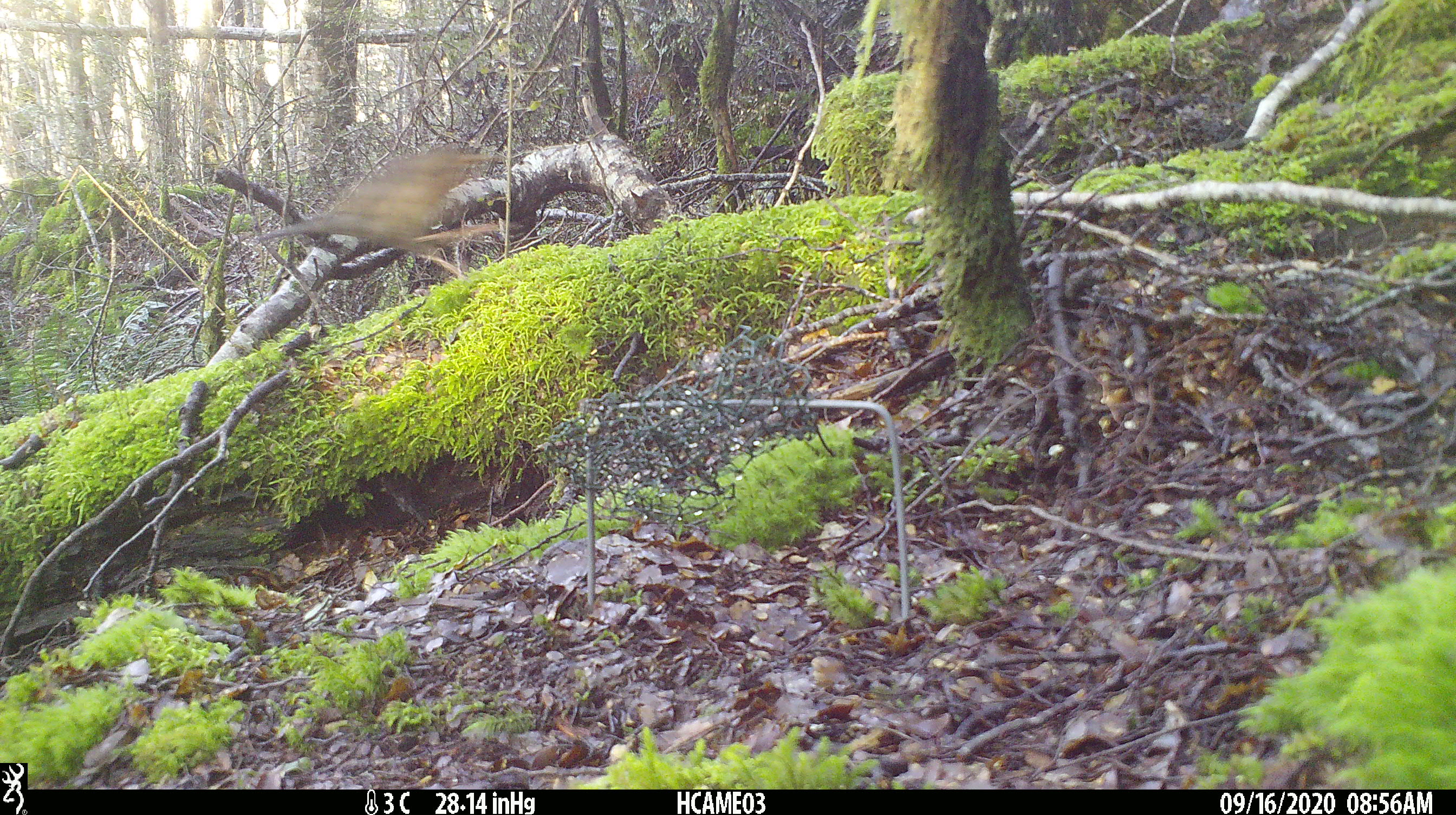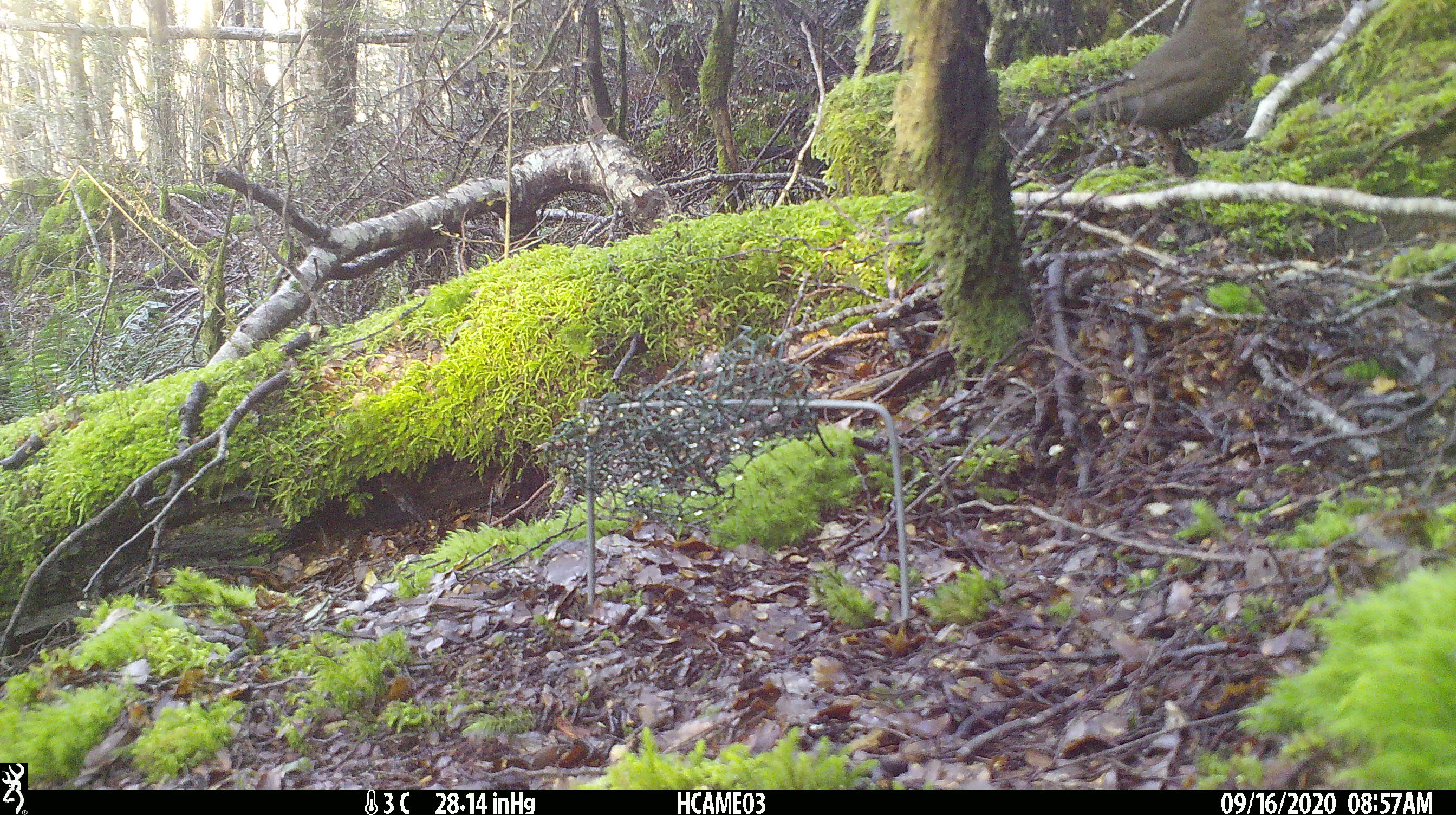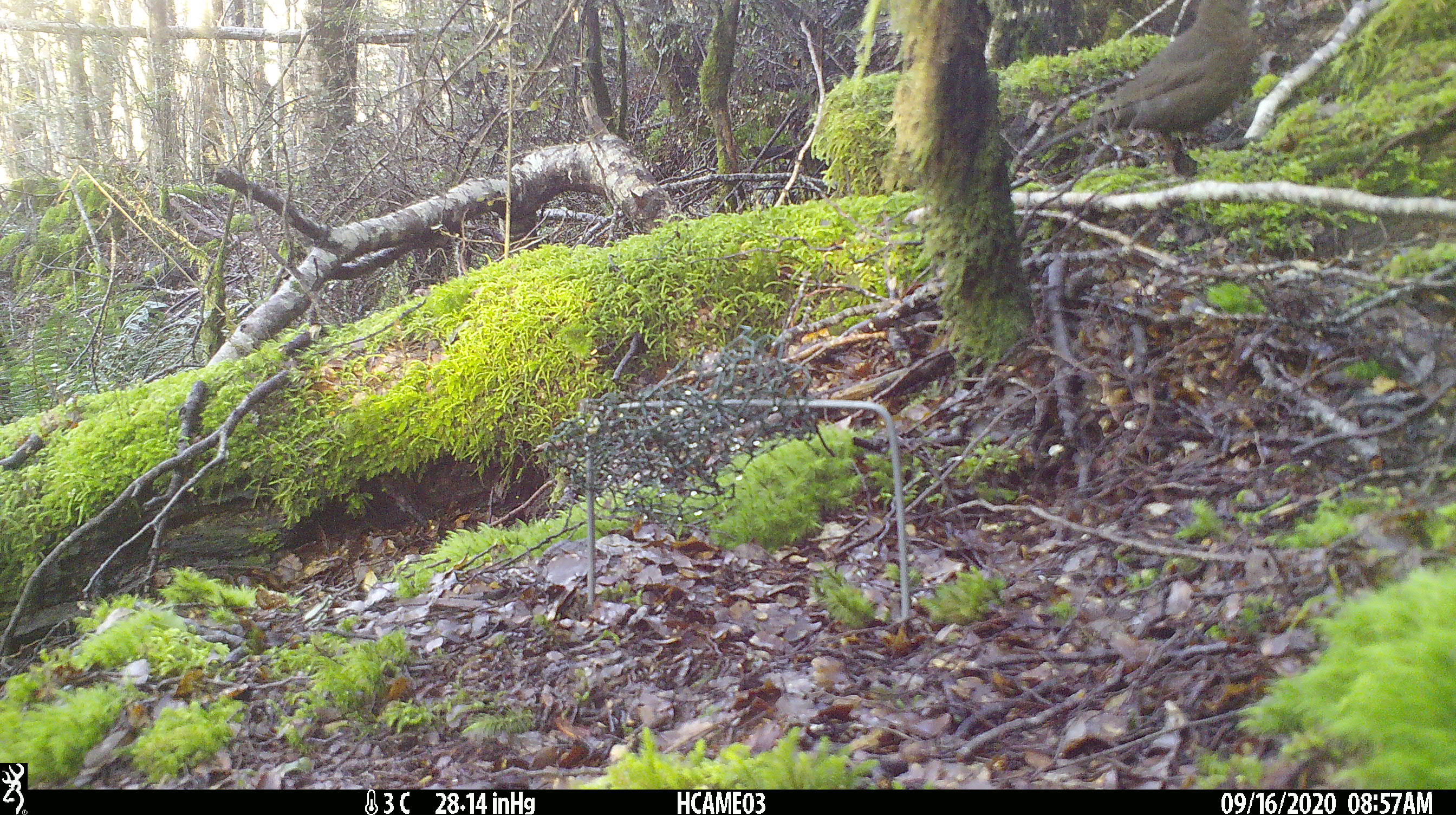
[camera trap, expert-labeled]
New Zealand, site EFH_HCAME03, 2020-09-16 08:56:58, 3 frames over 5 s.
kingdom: Animalia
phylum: Chordata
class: Aves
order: Passeriformes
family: Turdidae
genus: Turdus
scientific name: Turdus philomelos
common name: song thrush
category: thrush